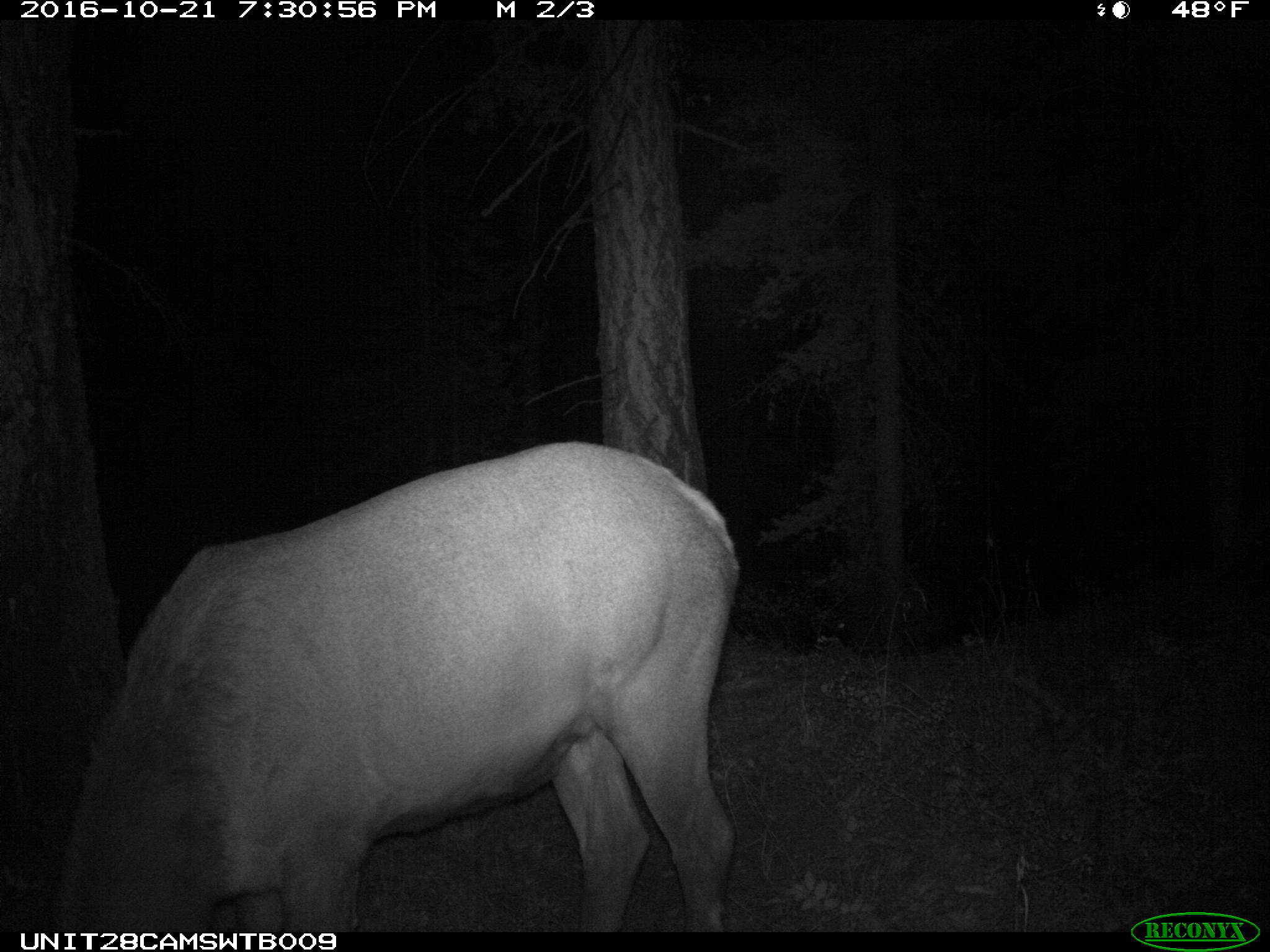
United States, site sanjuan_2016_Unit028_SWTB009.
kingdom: Animalia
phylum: Chordata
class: Mammalia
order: Artiodactyla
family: Cervidae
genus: Cervus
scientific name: Cervus elaphus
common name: red deer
Cervus elaphus (red deer).